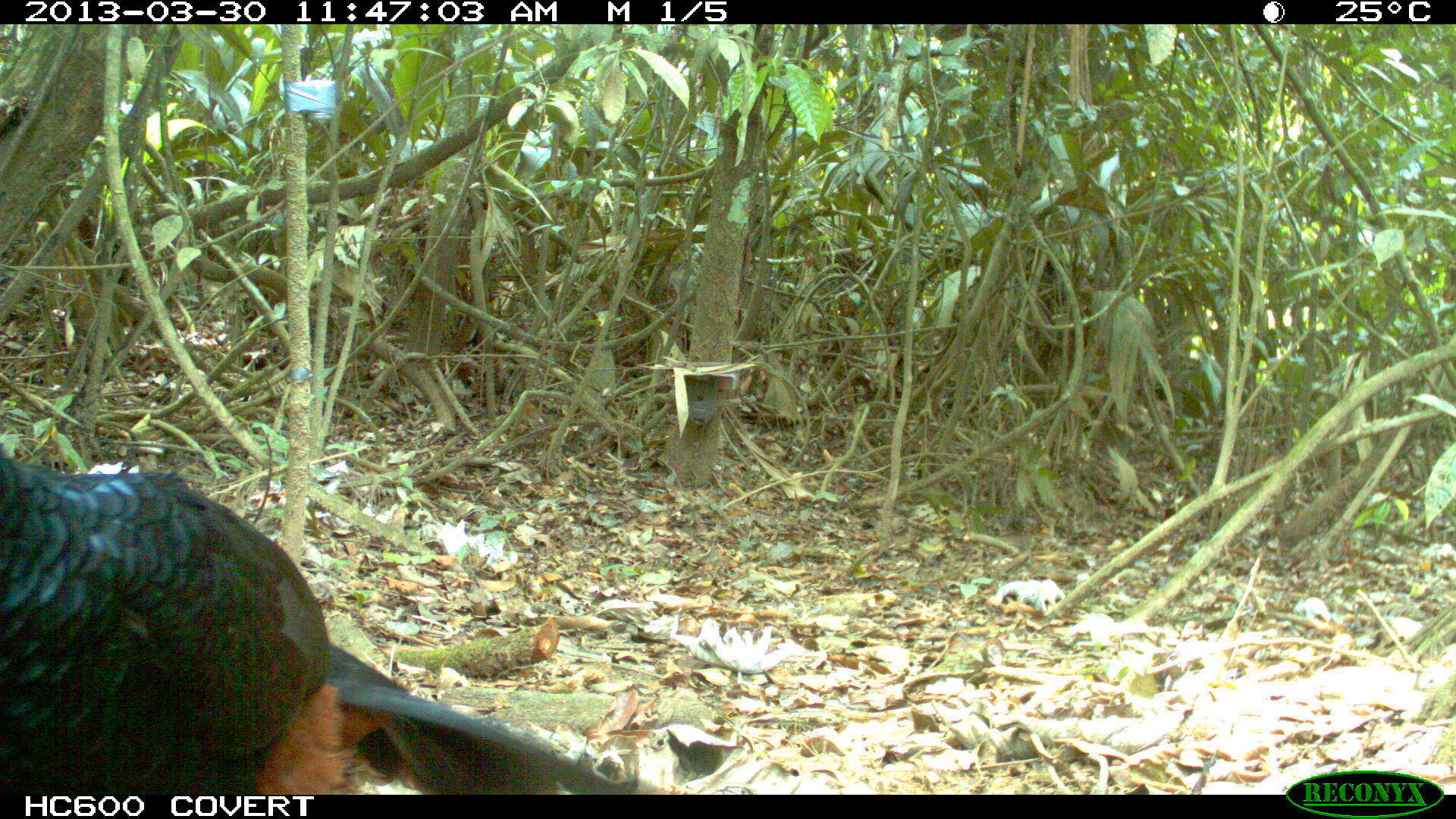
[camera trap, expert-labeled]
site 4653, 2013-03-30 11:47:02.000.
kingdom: Animalia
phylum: Chordata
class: Aves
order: Galliformes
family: Cracidae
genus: Mitu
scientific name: Mitu tomentosum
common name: crestless curassow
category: mitu tomentosa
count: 1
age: adult